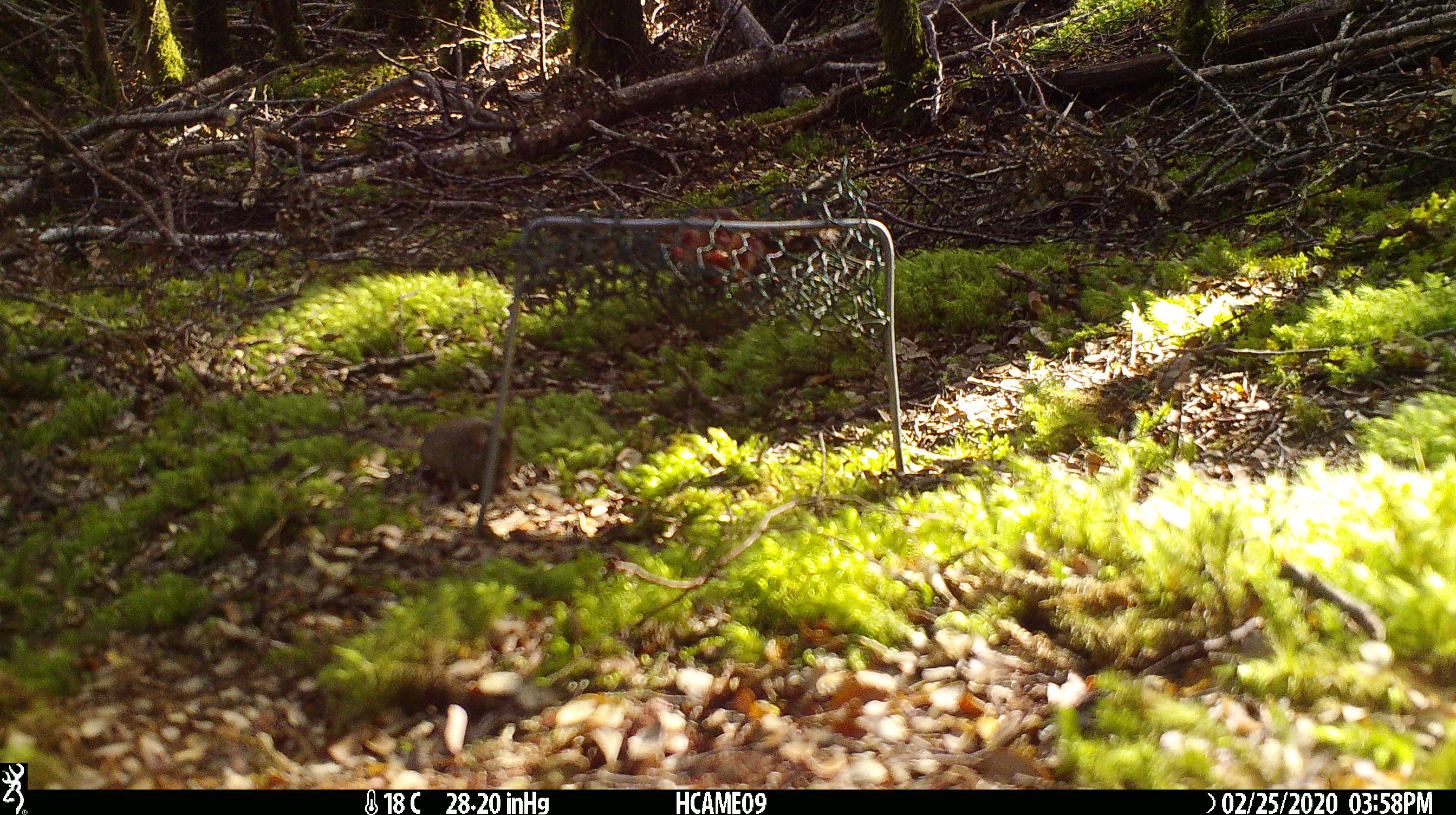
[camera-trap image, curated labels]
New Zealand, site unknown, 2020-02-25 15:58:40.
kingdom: Animalia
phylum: Chordata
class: Mammalia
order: Rodentia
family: Muridae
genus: Mus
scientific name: Mus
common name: mouse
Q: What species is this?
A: Mouse (Mus).